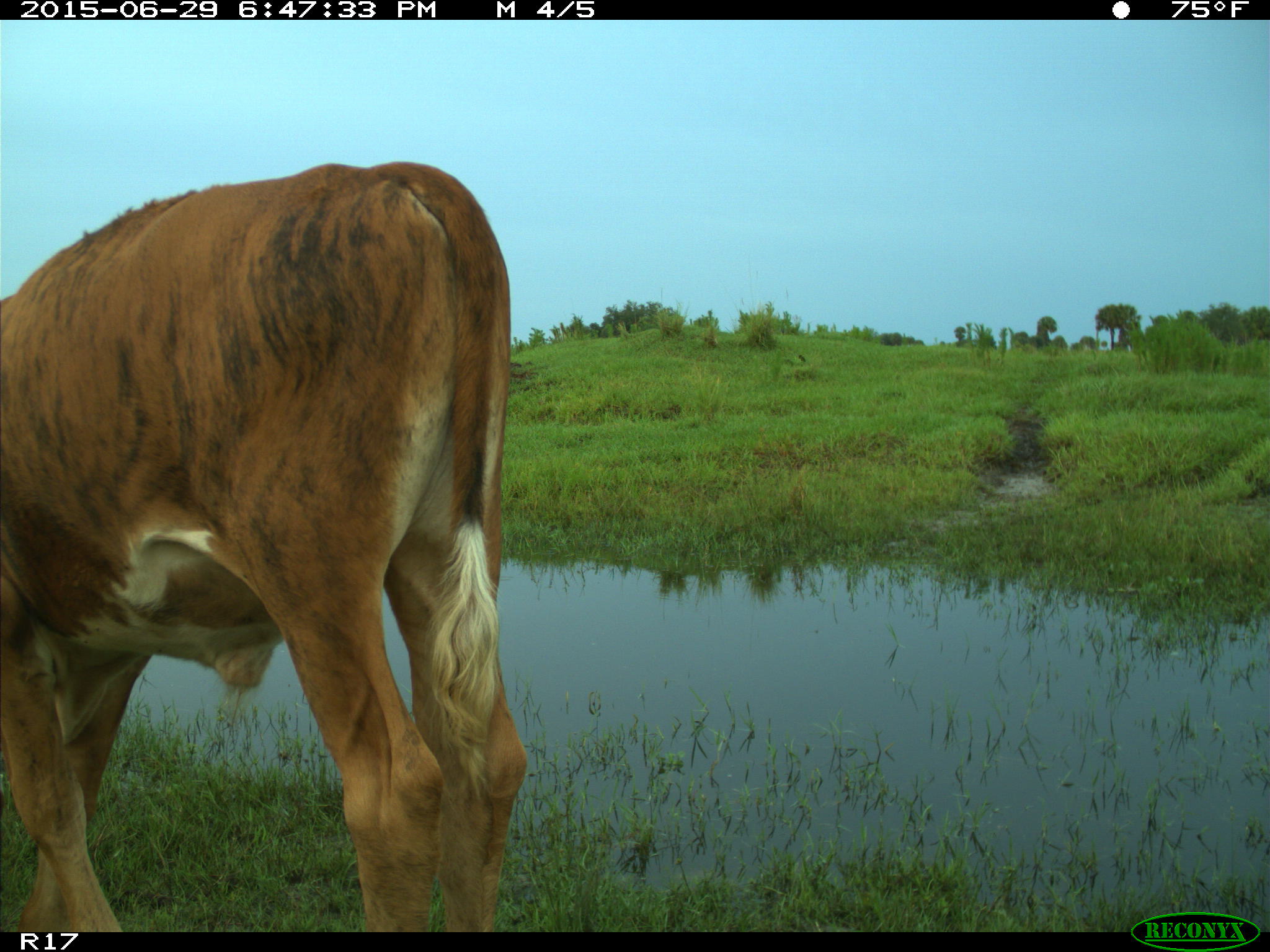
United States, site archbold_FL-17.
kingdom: Animalia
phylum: Chordata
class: Mammalia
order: Artiodactyla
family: Bovidae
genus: Bos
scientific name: Bos taurus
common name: domestic cow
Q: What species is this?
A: Bos taurus (domestic cow).